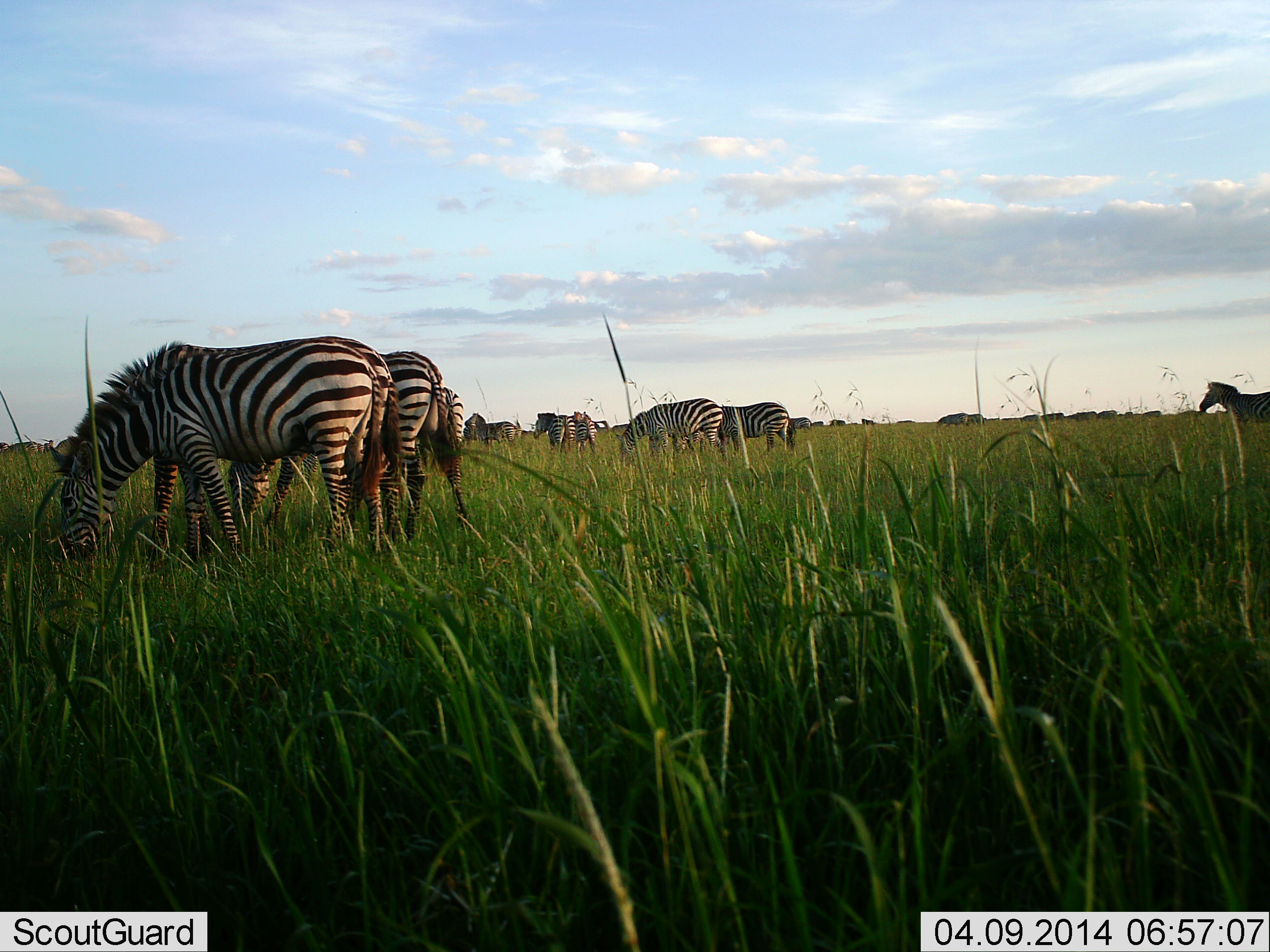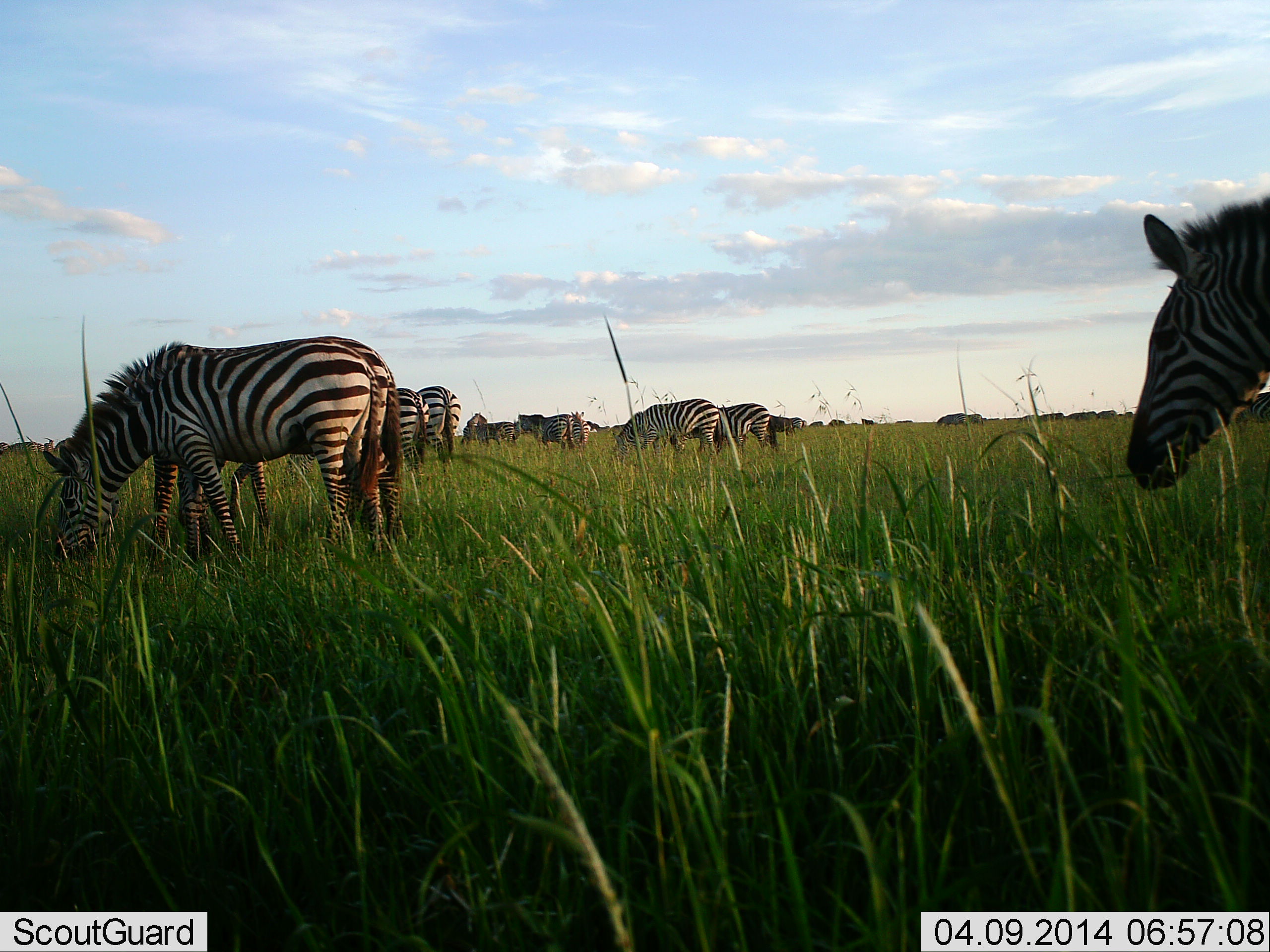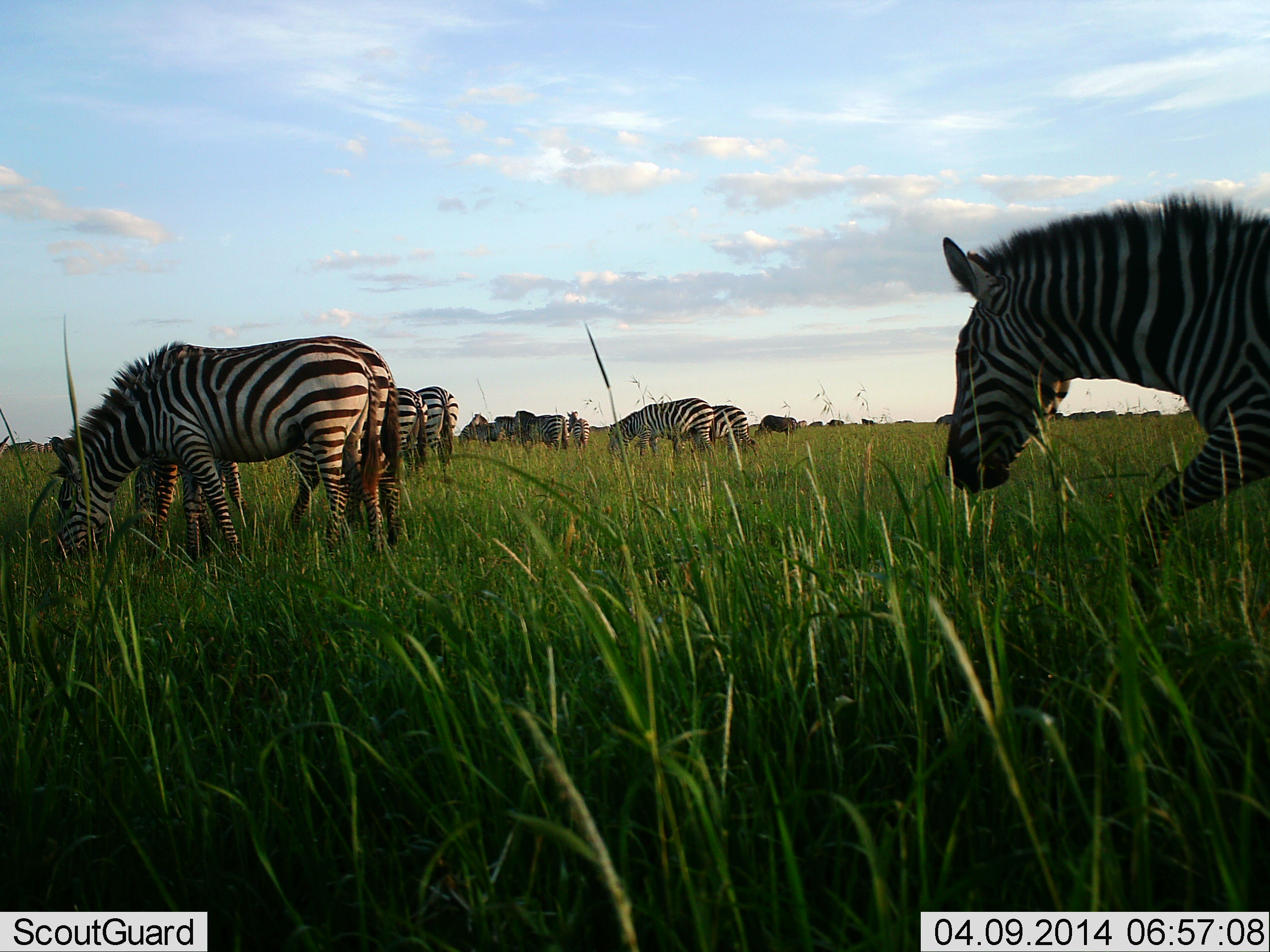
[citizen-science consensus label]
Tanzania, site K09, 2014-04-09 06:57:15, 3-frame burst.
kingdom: Animalia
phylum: Chordata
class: Mammalia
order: Perissodactyla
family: Equidae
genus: Equus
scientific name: Equus quagga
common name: plains zebra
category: zebra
Zebra (plains zebra) (Equus quagga), count 11-50. Behavior (volunteer vote fractions): standing 39%, resting 0%, moving 52%, interacting 2%. Young present (vote fraction): 2%. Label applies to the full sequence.